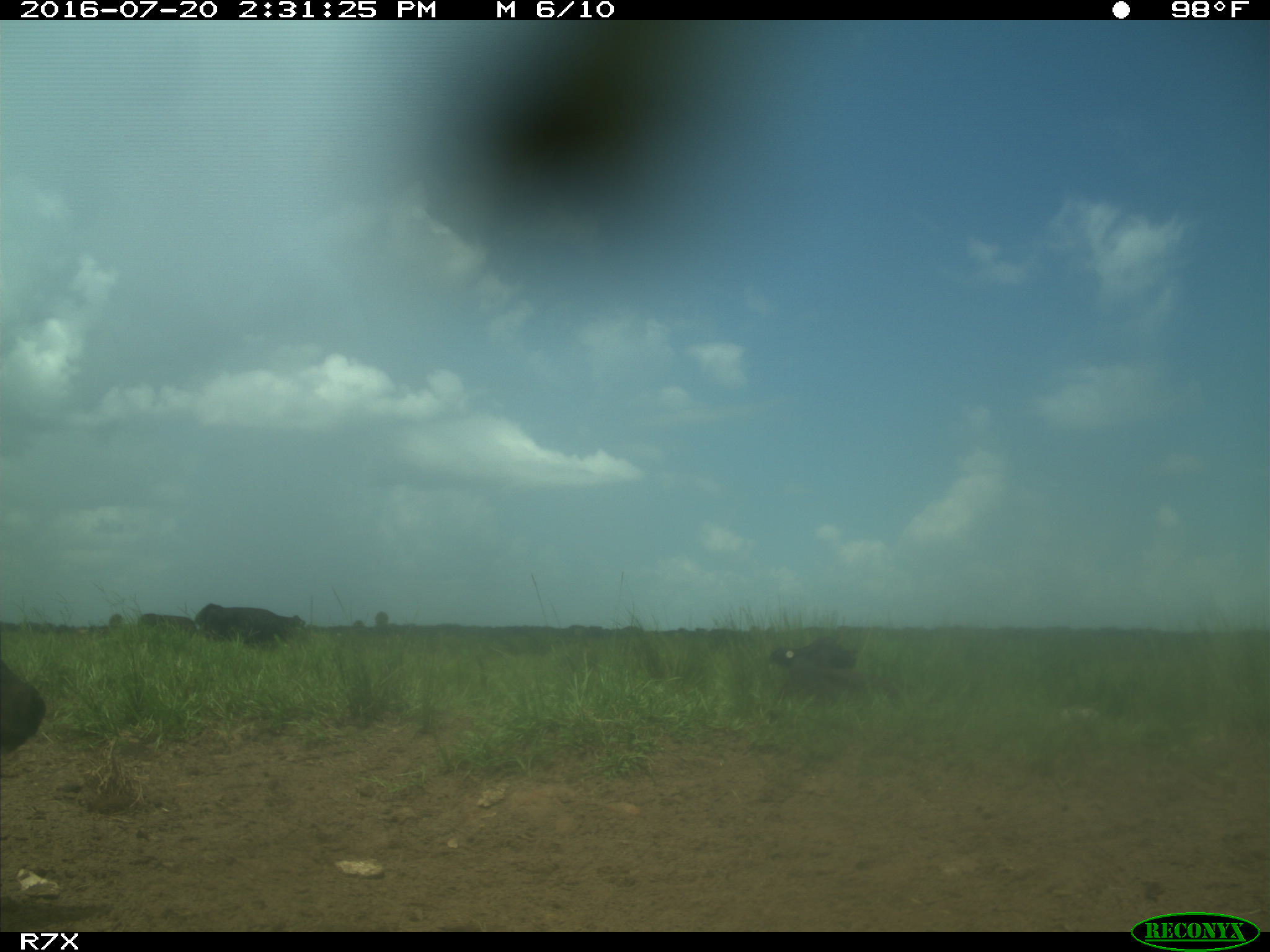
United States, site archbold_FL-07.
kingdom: Animalia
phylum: Chordata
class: Mammalia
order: Artiodactyla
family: Bovidae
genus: Bos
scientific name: Bos taurus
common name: domestic cow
Bos taurus (domestic cow).